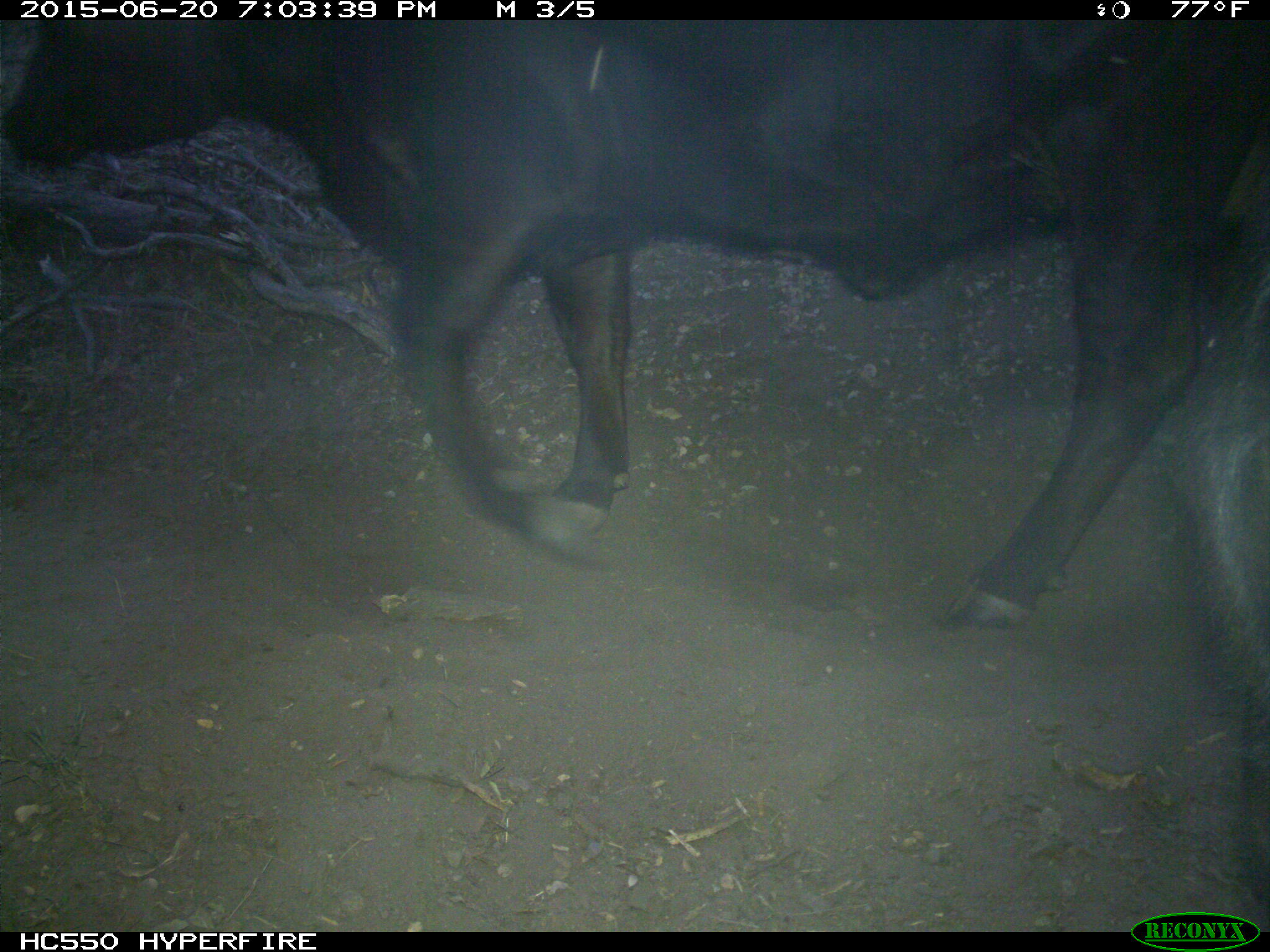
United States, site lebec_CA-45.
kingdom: Animalia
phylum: Chordata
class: Mammalia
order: Artiodactyla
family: Bovidae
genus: Bos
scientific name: Bos taurus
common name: domestic cow